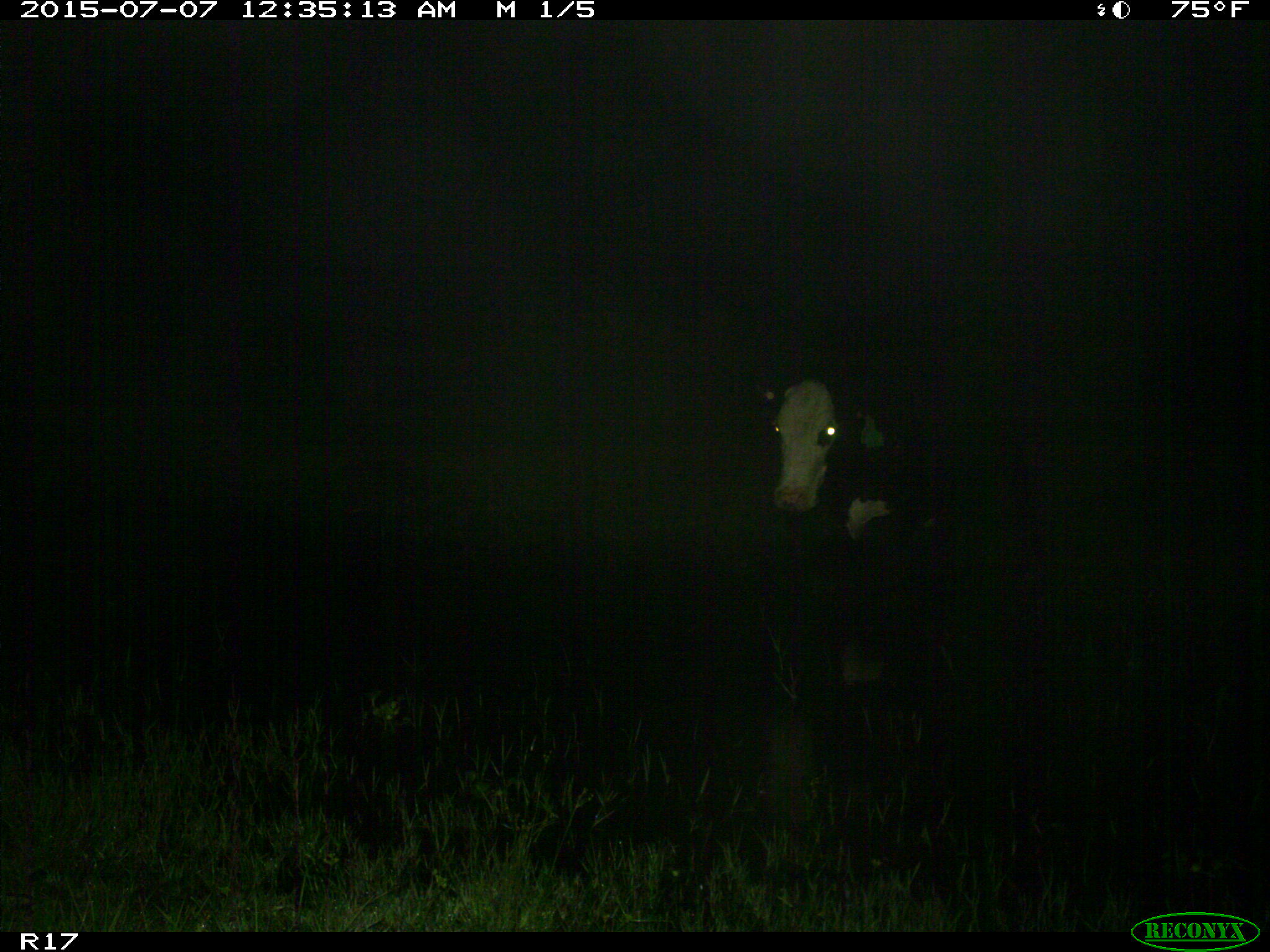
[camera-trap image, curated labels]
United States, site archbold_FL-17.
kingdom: Animalia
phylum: Chordata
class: Mammalia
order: Artiodactyla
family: Bovidae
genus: Bos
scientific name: Bos taurus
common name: domestic cow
Bos taurus (domestic cow).